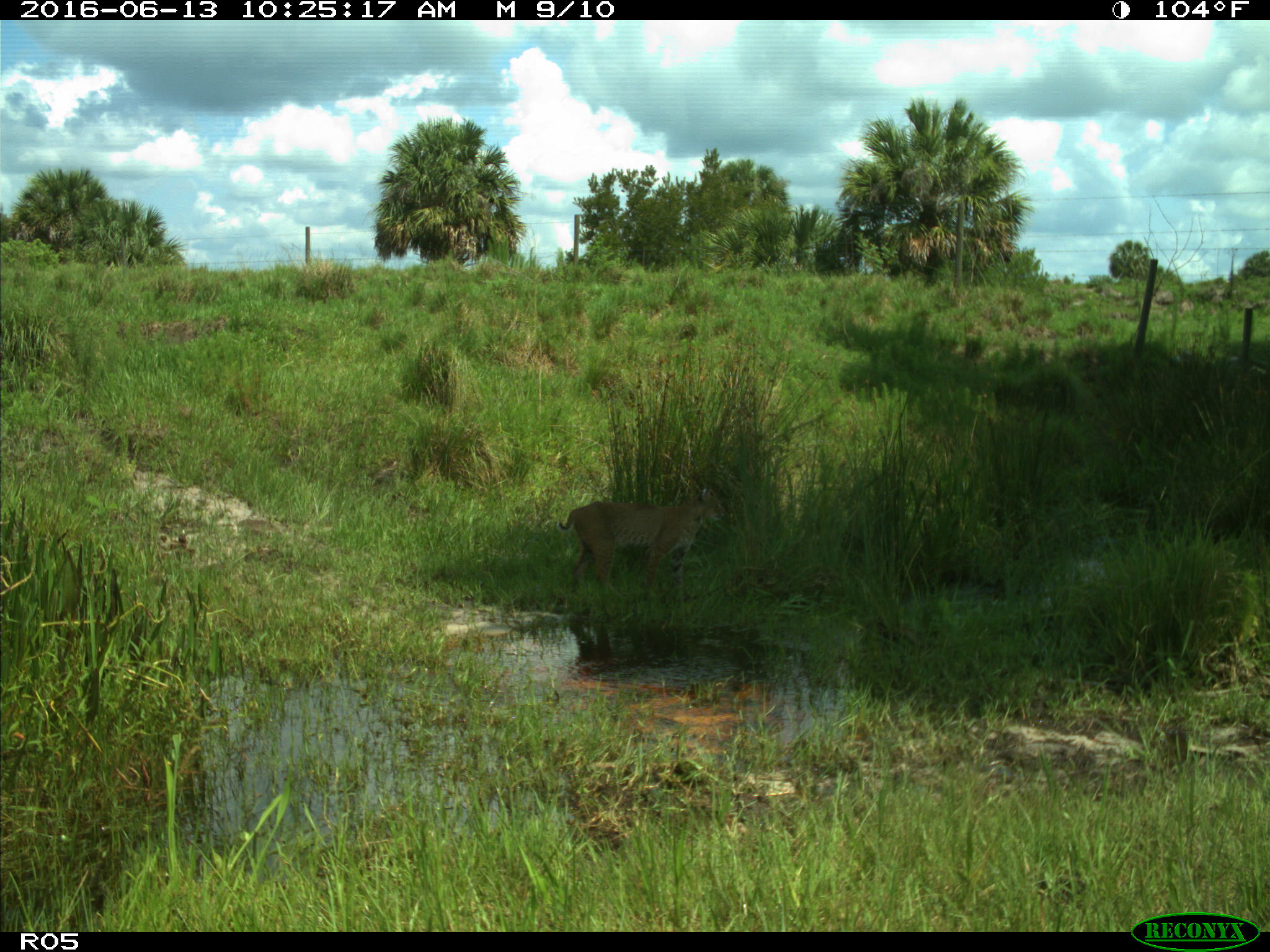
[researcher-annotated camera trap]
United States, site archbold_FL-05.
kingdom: Animalia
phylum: Chordata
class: Mammalia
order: Carnivora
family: Felidae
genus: Lynx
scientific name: Lynx rufus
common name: bobcat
Lynx rufus (bobcat).